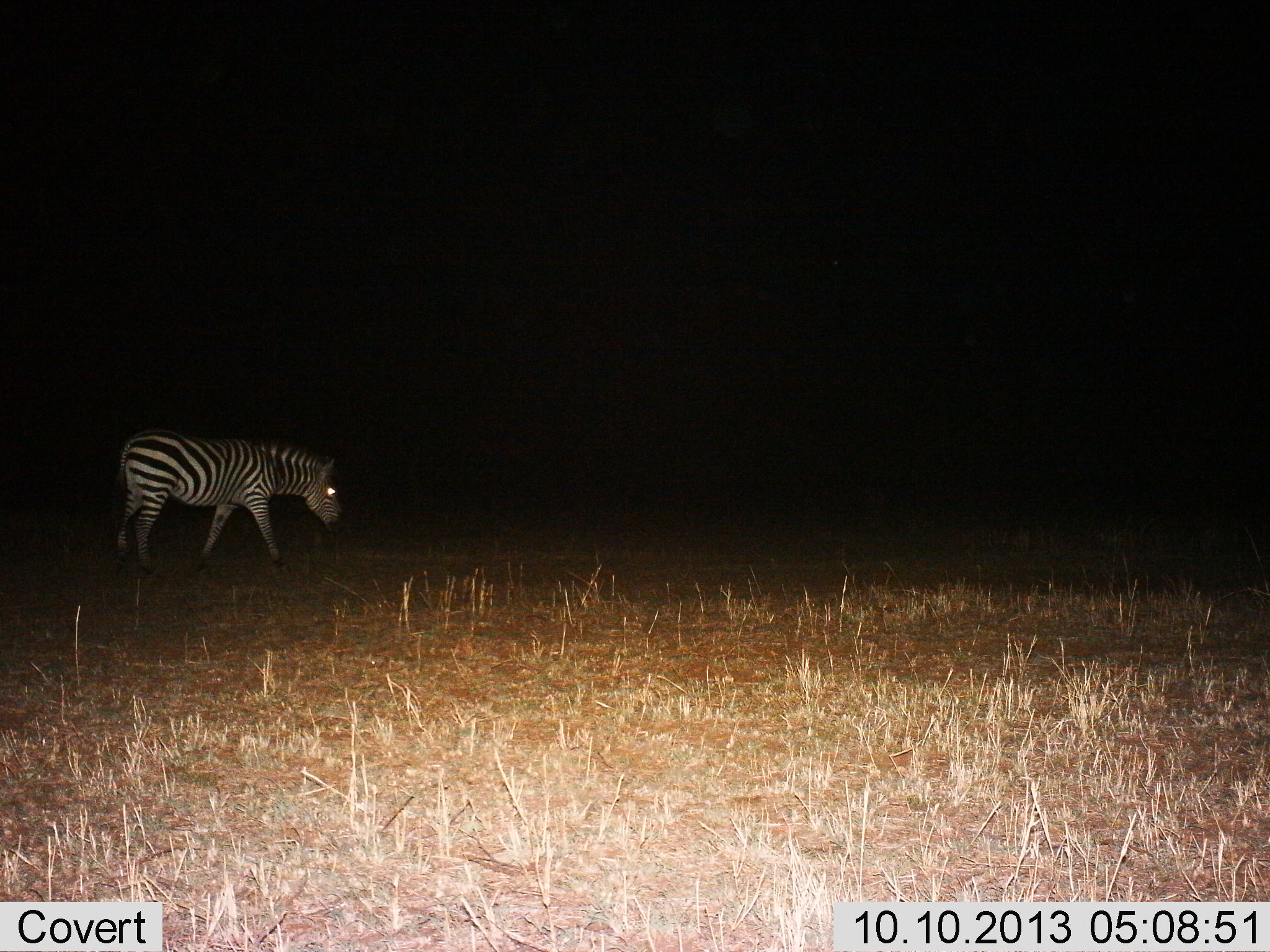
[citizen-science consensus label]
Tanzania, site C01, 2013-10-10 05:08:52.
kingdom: Animalia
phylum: Chordata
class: Mammalia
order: Perissodactyla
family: Equidae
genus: Equus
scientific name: Equus quagga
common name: plains zebra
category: zebra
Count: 1.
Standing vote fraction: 10%.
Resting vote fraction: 0%.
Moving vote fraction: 90%.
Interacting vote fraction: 0%.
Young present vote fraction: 0%.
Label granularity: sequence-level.